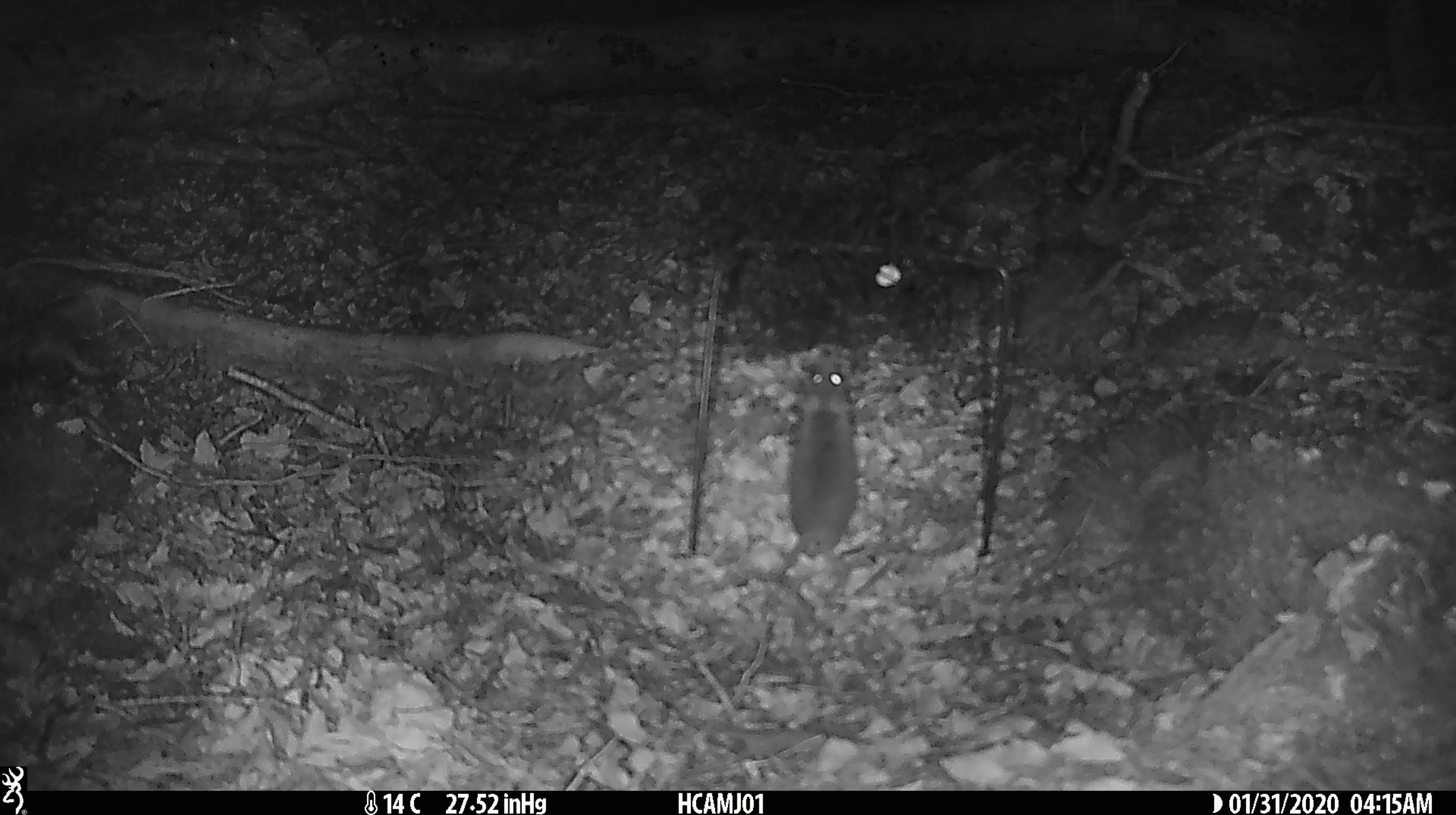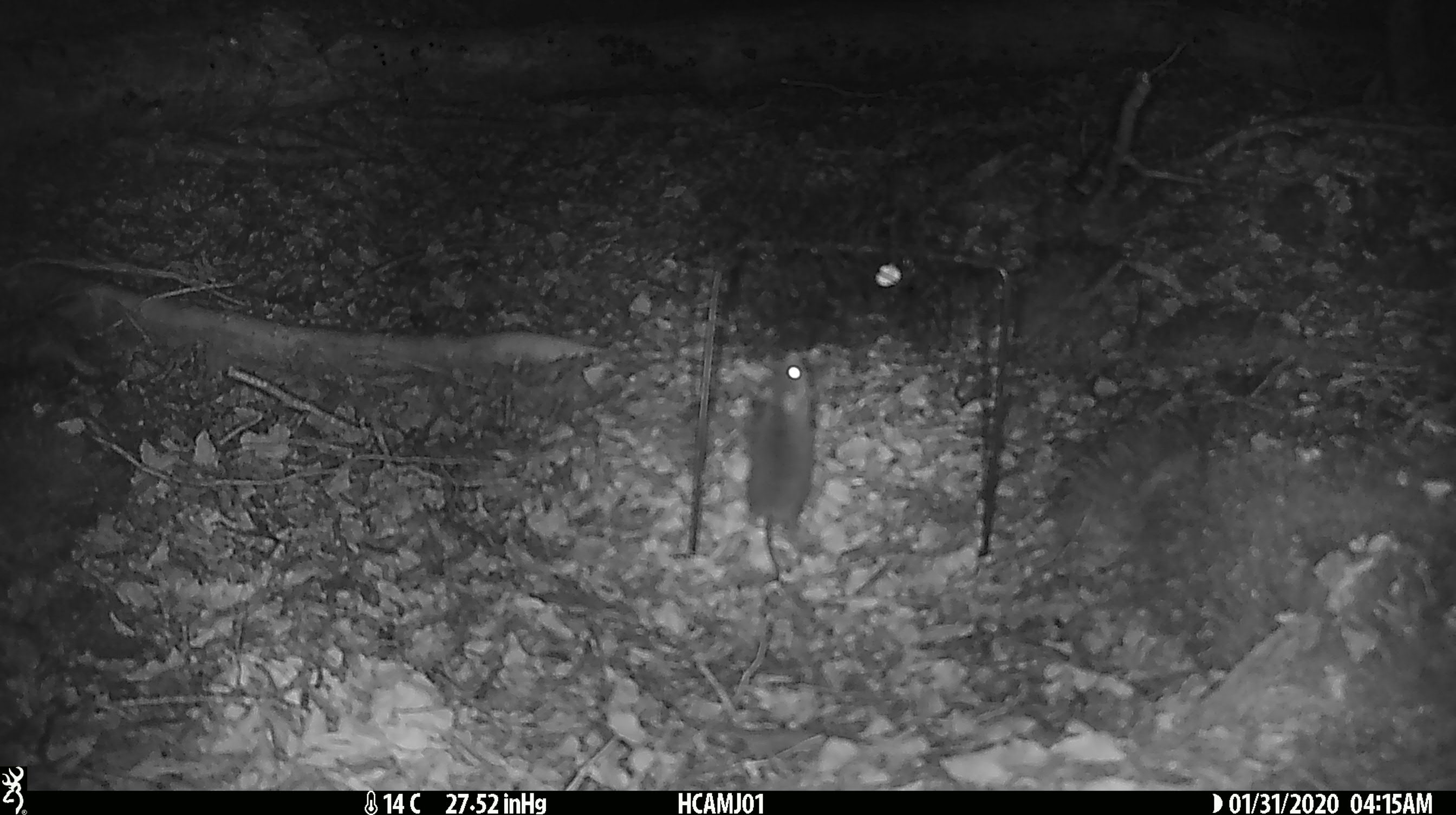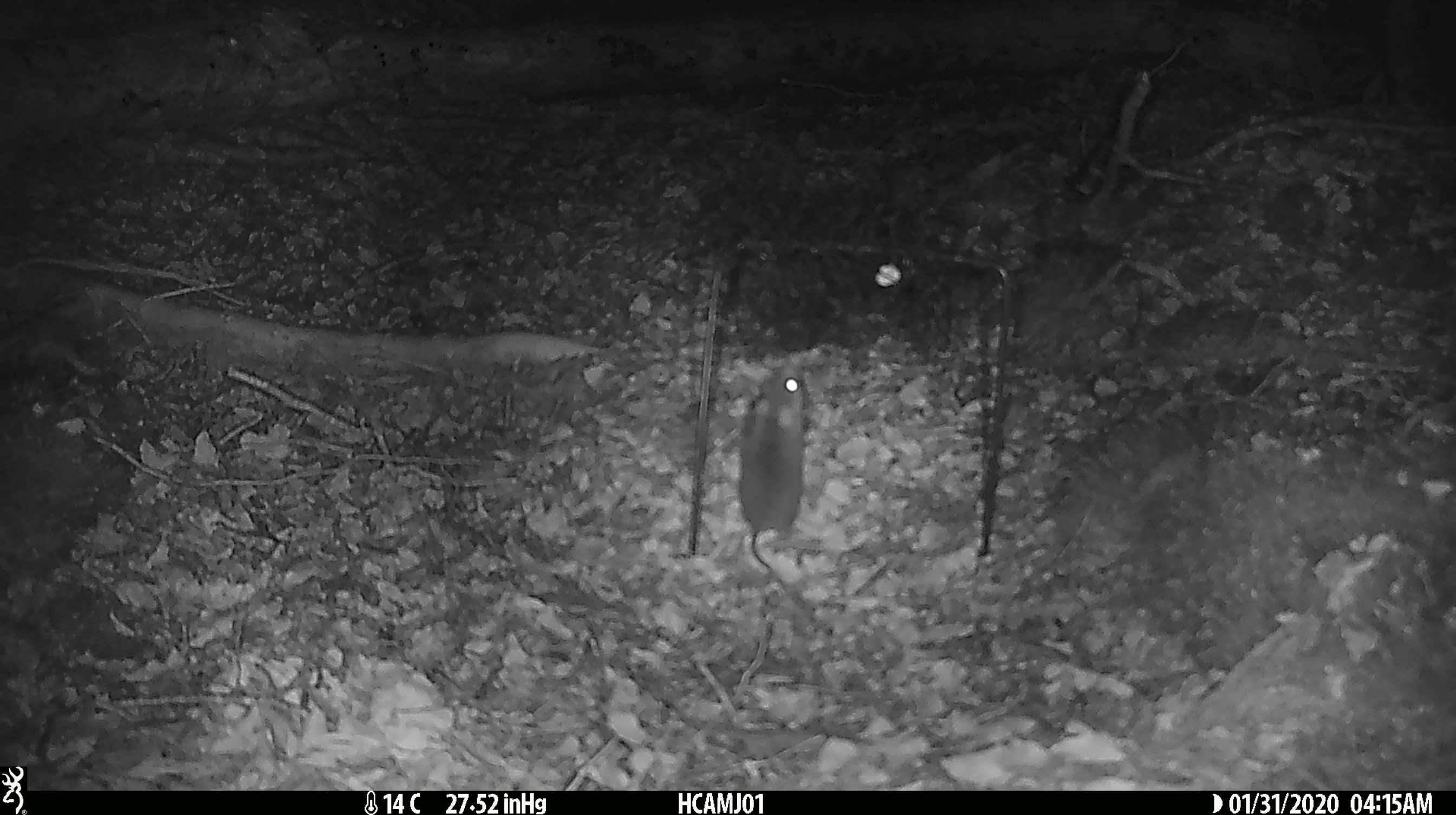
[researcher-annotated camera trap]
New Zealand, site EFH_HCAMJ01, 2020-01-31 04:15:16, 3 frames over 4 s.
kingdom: Animalia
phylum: Chordata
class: Mammalia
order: Rodentia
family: Muridae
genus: Mus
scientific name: Mus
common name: mouse